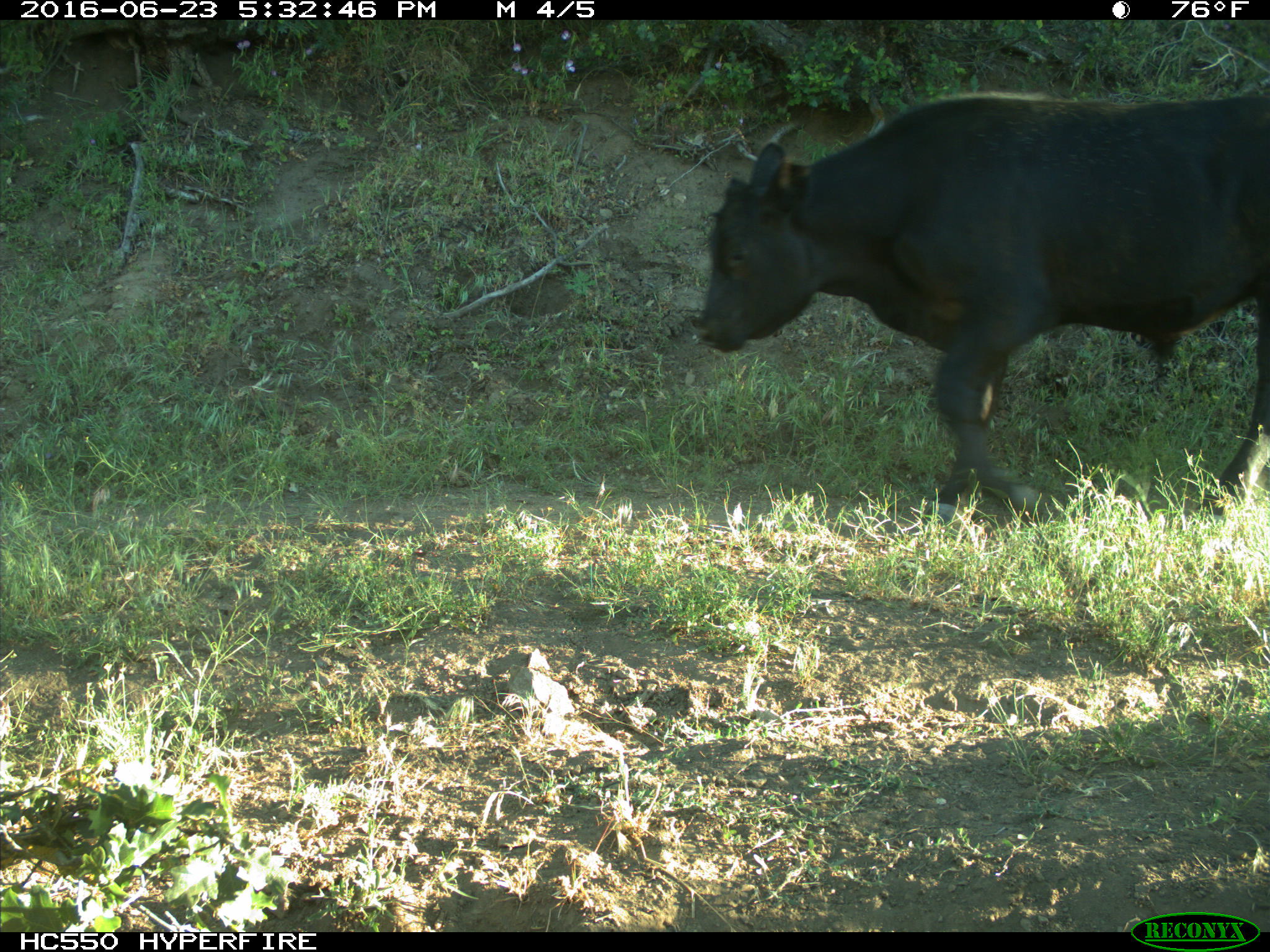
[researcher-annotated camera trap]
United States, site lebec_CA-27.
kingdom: Animalia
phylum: Chordata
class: Mammalia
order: Artiodactyla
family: Bovidae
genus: Bos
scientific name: Bos taurus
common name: domestic cow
Bos taurus (domestic cow).